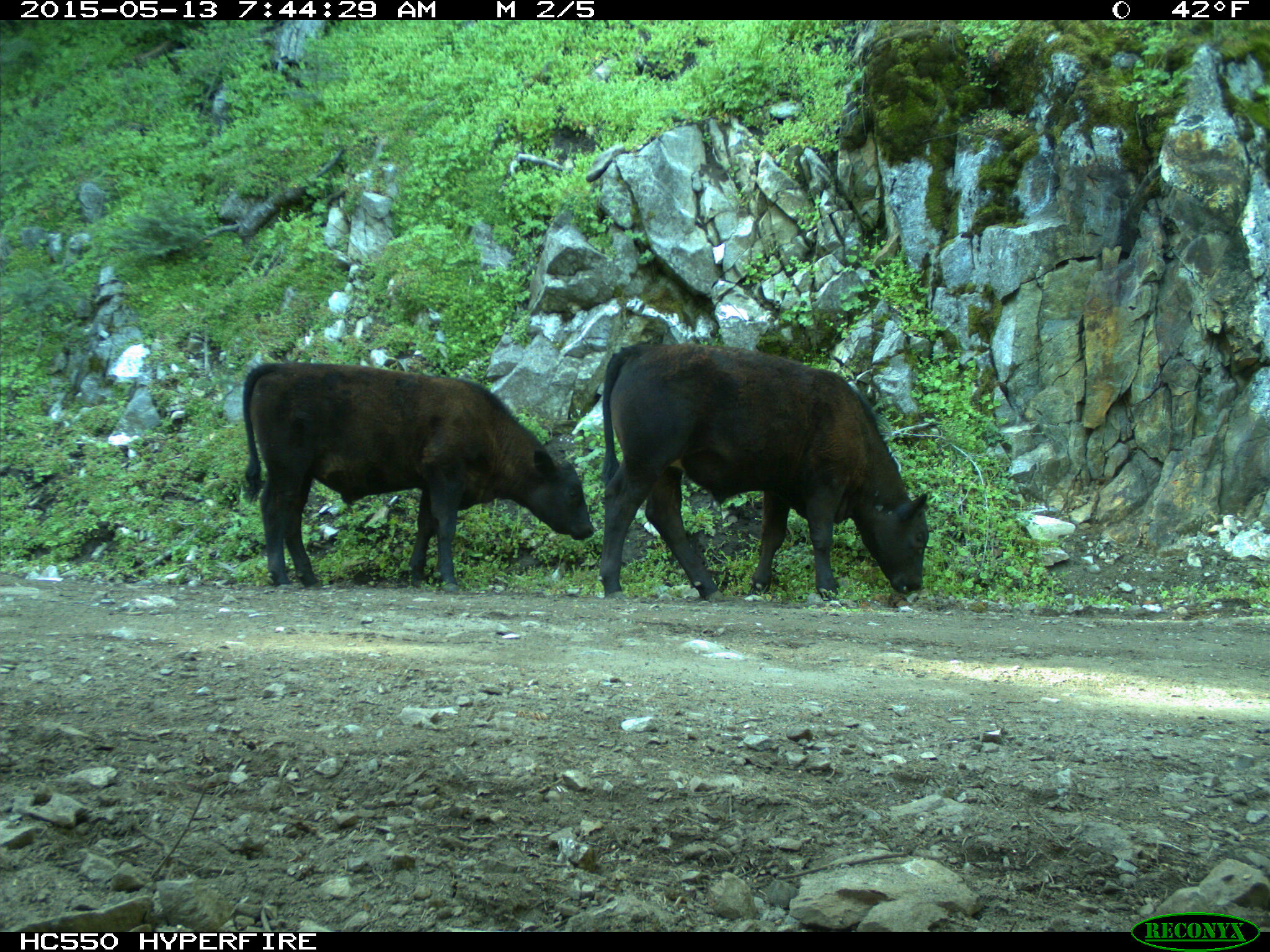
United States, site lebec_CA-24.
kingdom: Animalia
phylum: Chordata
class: Mammalia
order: Artiodactyla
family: Bovidae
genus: Bos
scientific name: Bos taurus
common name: domestic cow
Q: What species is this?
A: Bos taurus (domestic cow).